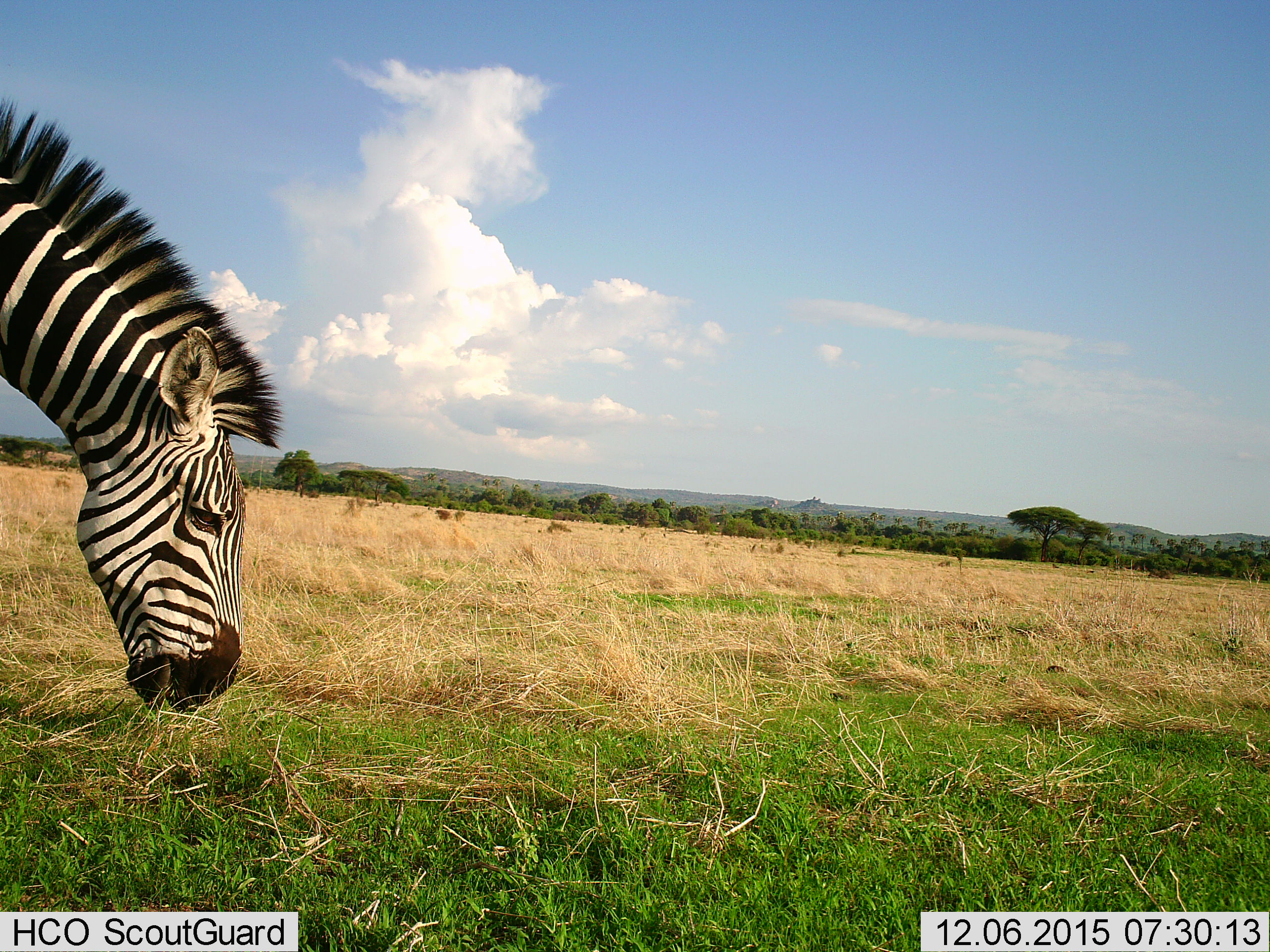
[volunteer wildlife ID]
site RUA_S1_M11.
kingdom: Animalia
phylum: Chordata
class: Mammalia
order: Perissodactyla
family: Equidae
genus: Equus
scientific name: Equus quagga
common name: plains zebra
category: zebraplains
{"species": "zebraplains (plains zebra) (Equus quagga)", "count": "1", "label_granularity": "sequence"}